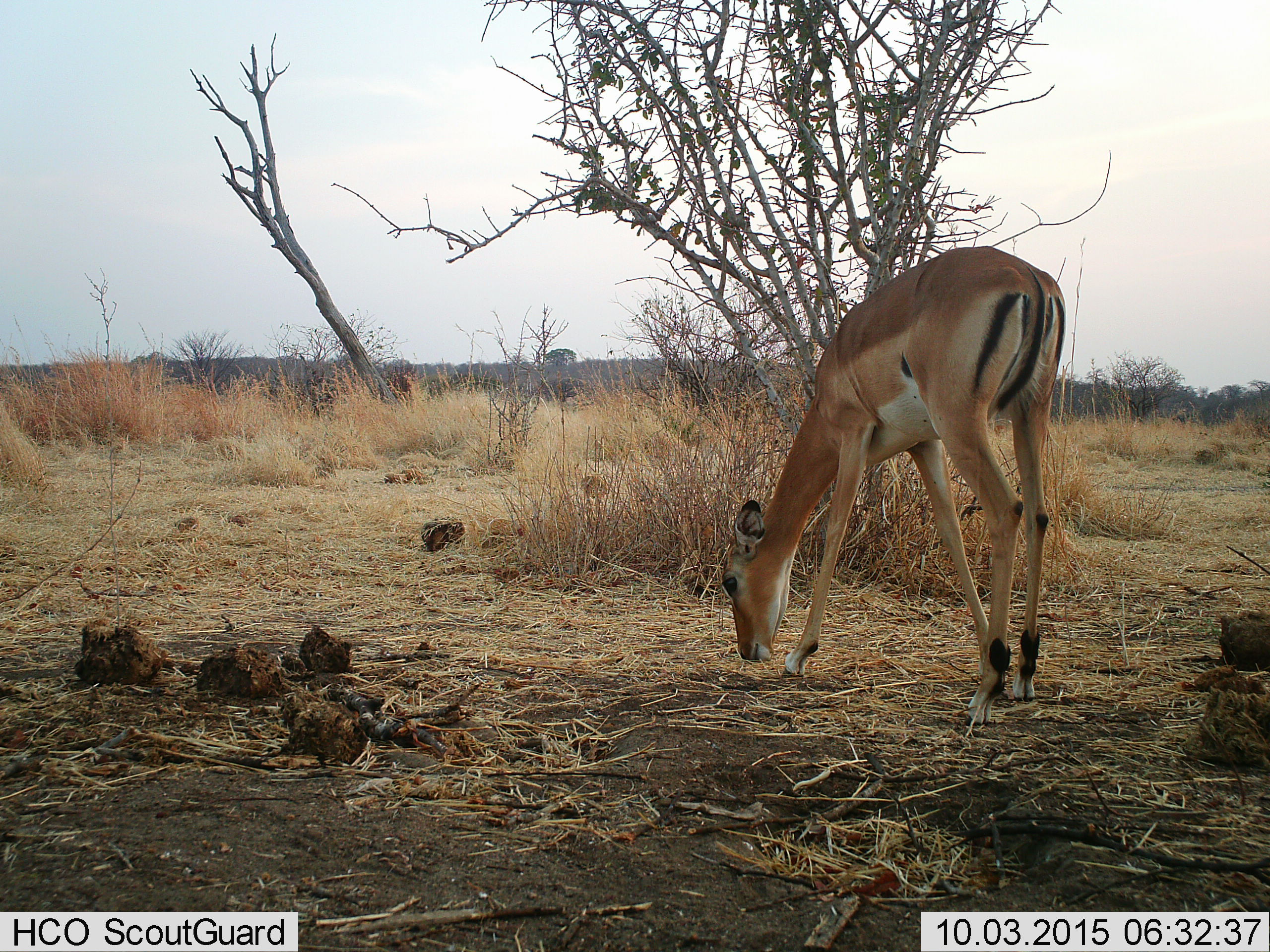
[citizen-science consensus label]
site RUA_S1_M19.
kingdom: Animalia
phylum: Chordata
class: Mammalia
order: Artiodactyla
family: Bovidae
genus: Aepyceros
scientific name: Aepyceros melampus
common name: impala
Impala (Aepyceros melampus), count 1. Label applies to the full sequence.